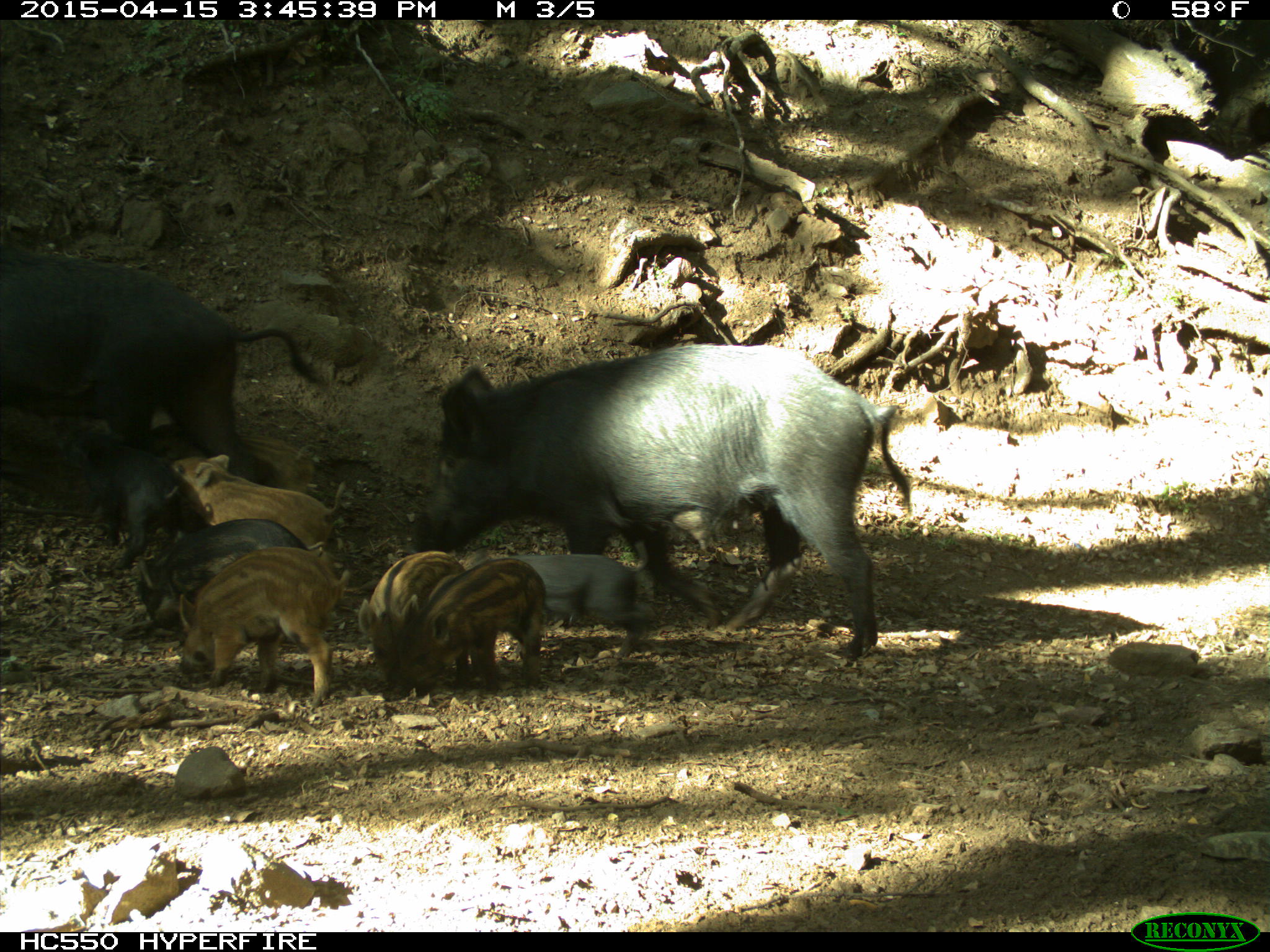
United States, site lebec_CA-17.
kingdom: Animalia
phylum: Chordata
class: Mammalia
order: Artiodactyla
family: Suidae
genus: Sus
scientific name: Sus scrofa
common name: wild boar